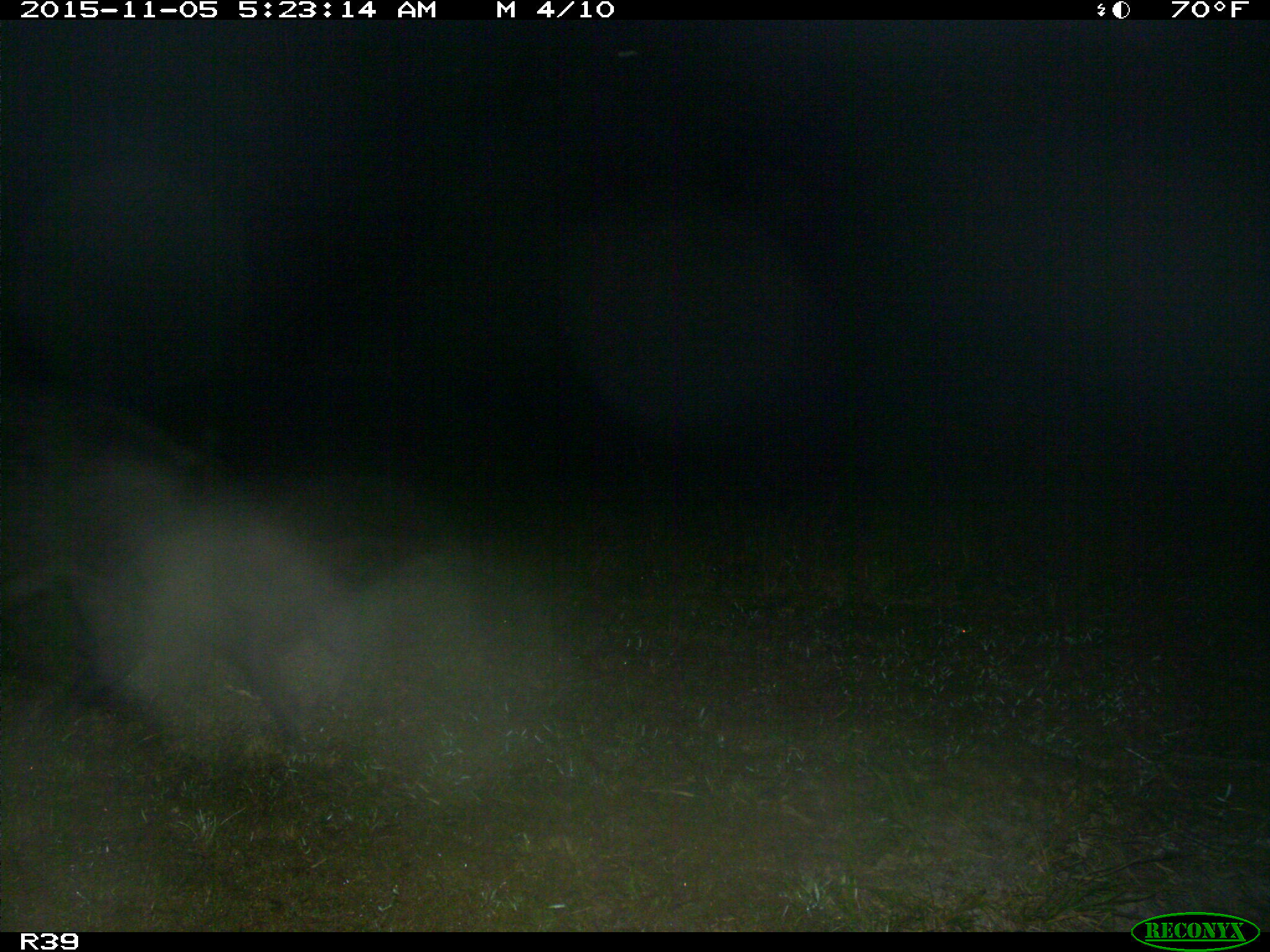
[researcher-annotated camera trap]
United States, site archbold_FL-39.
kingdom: Animalia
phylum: Chordata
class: Mammalia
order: Artiodactyla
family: Suidae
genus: Sus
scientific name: Sus scrofa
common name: wild boar